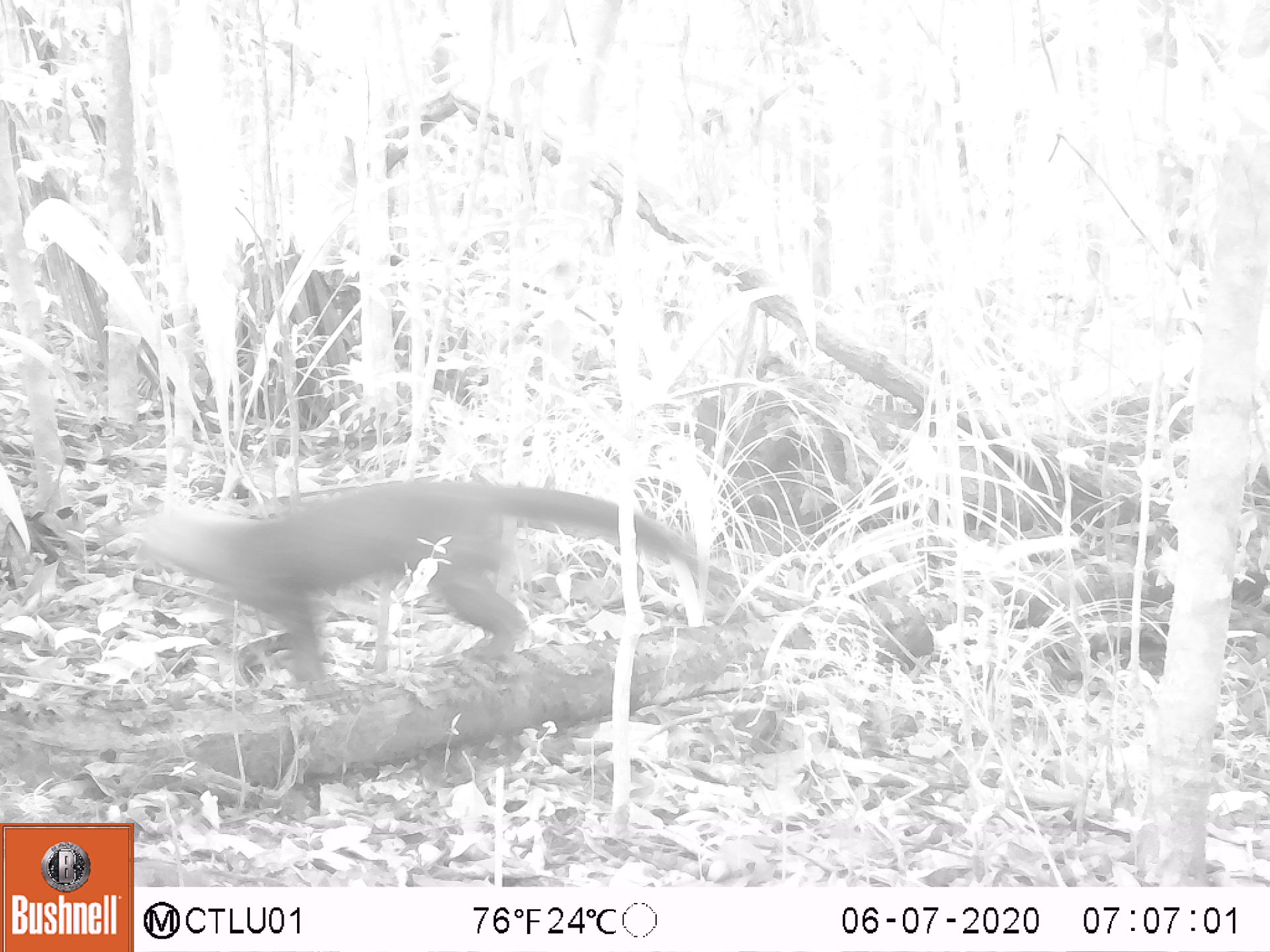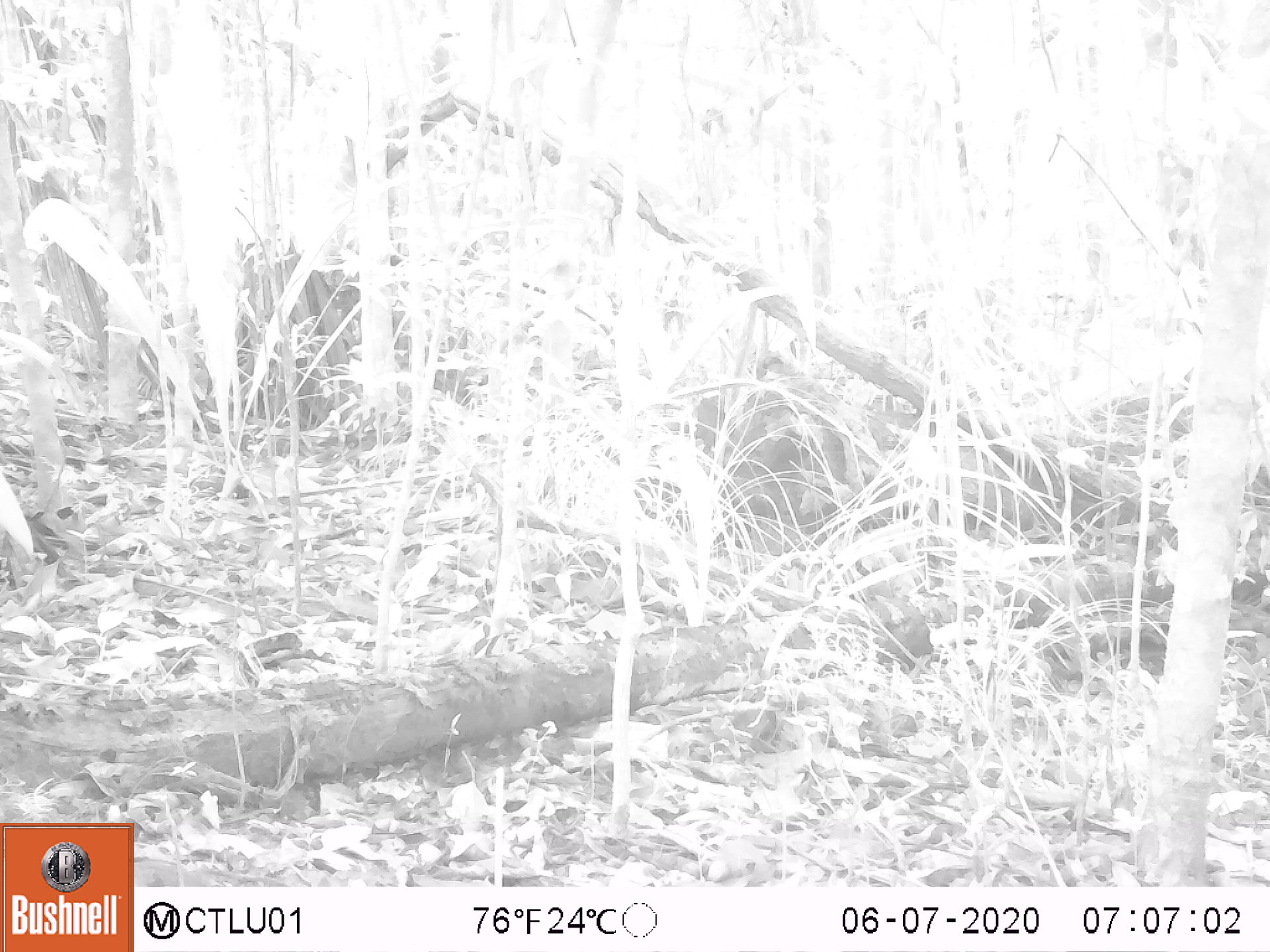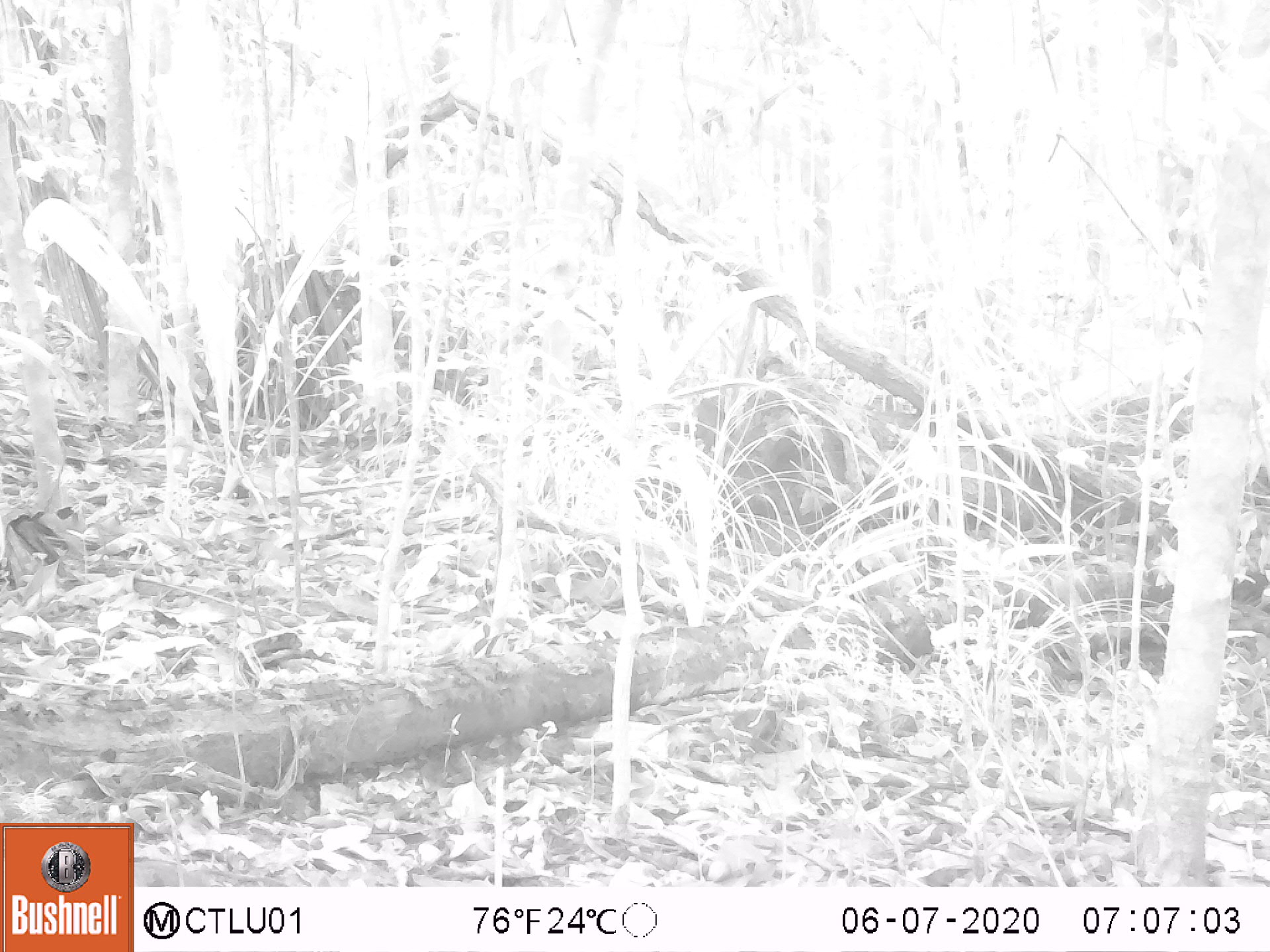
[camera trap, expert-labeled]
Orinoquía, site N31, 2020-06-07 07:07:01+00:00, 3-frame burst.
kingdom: Animalia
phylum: Chordata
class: Mammalia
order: Carnivora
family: Mustelidae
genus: Eira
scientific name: Eira barbara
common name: tayra